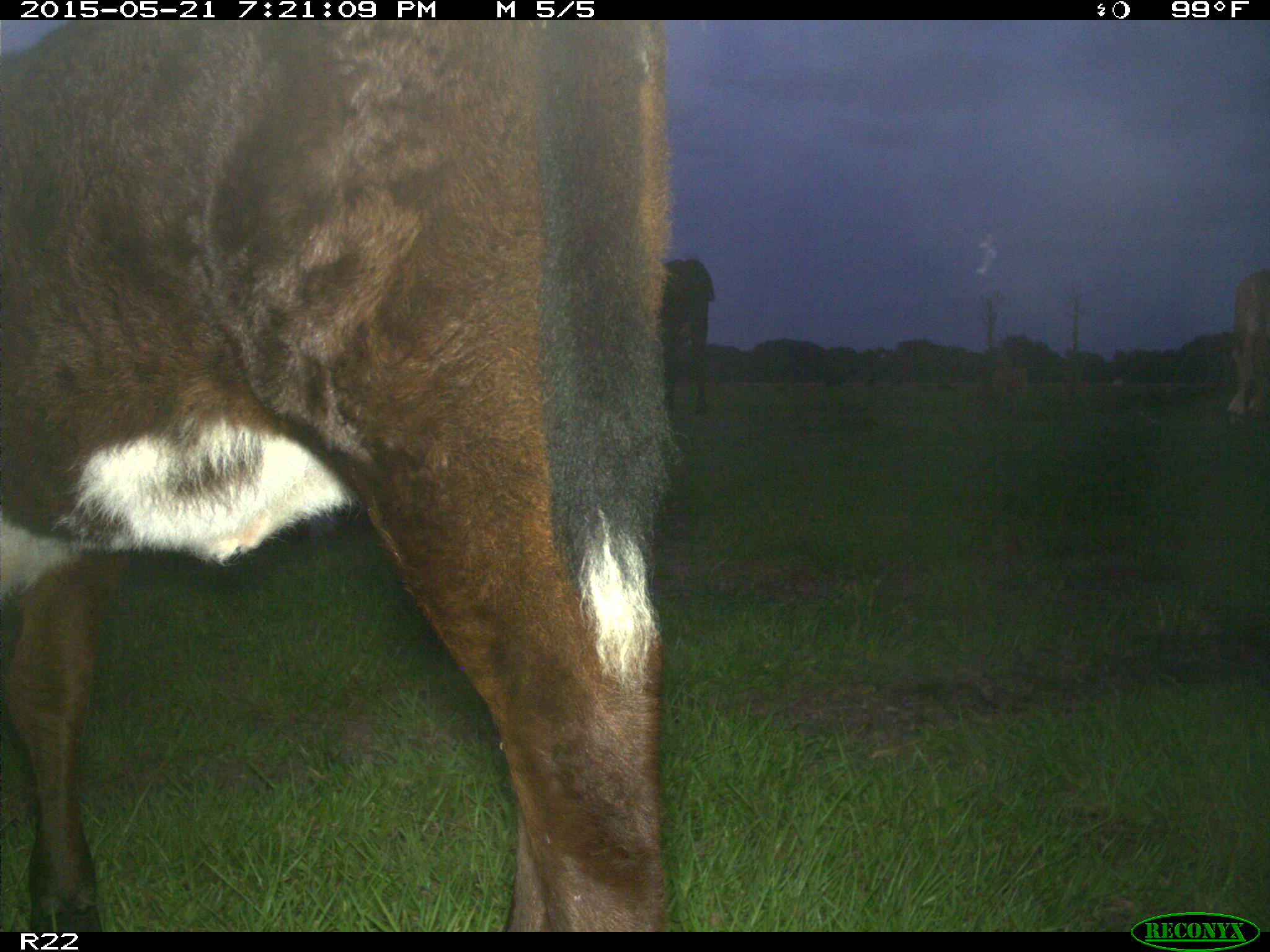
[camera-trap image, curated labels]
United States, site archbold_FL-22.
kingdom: Animalia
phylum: Chordata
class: Mammalia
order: Artiodactyla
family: Bovidae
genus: Bos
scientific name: Bos taurus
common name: domestic cow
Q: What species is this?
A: Bos taurus (domestic cow).